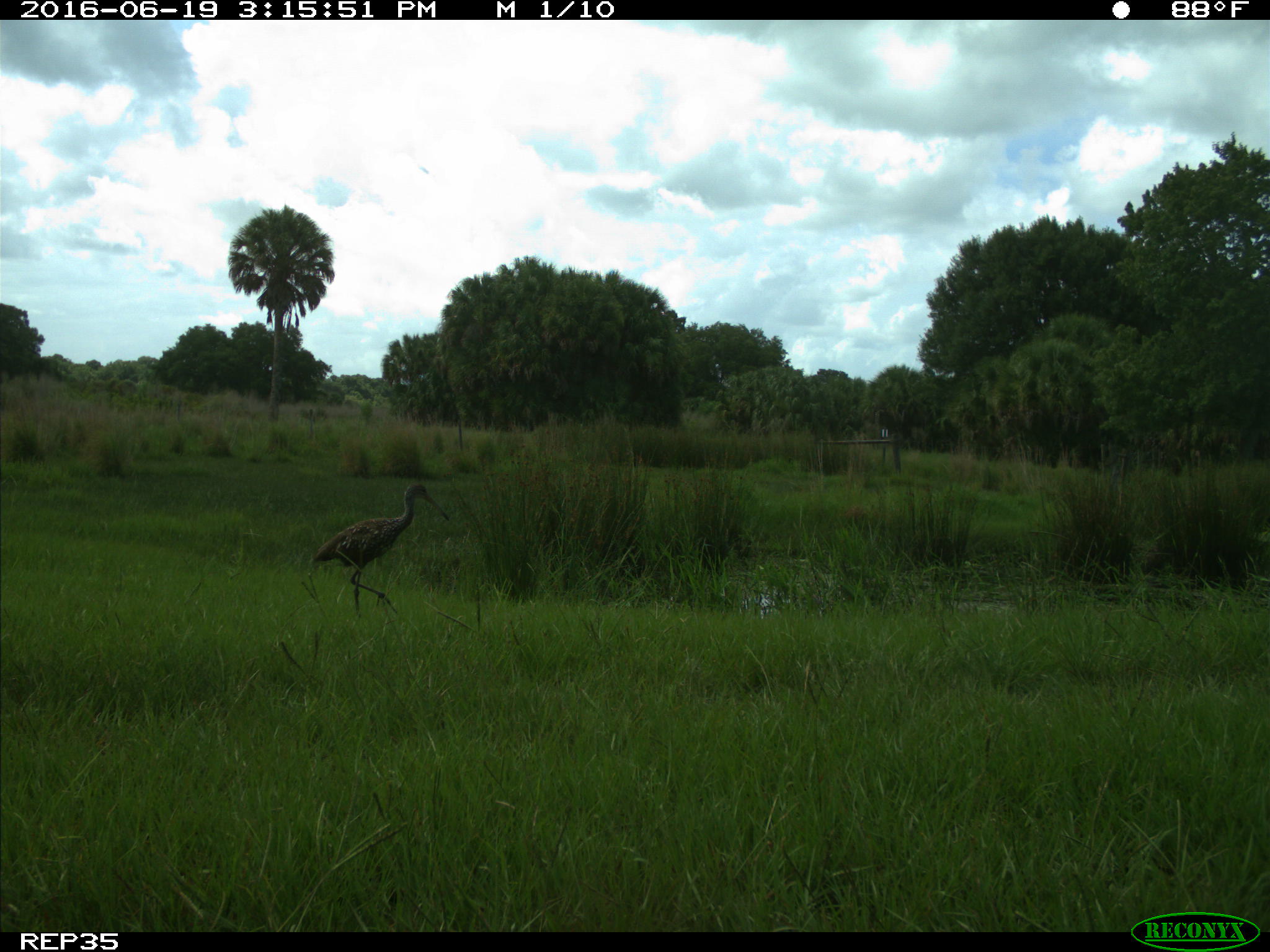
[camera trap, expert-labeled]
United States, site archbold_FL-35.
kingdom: Animalia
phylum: Chordata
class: Aves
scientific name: Aves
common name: birds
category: unidentified bird